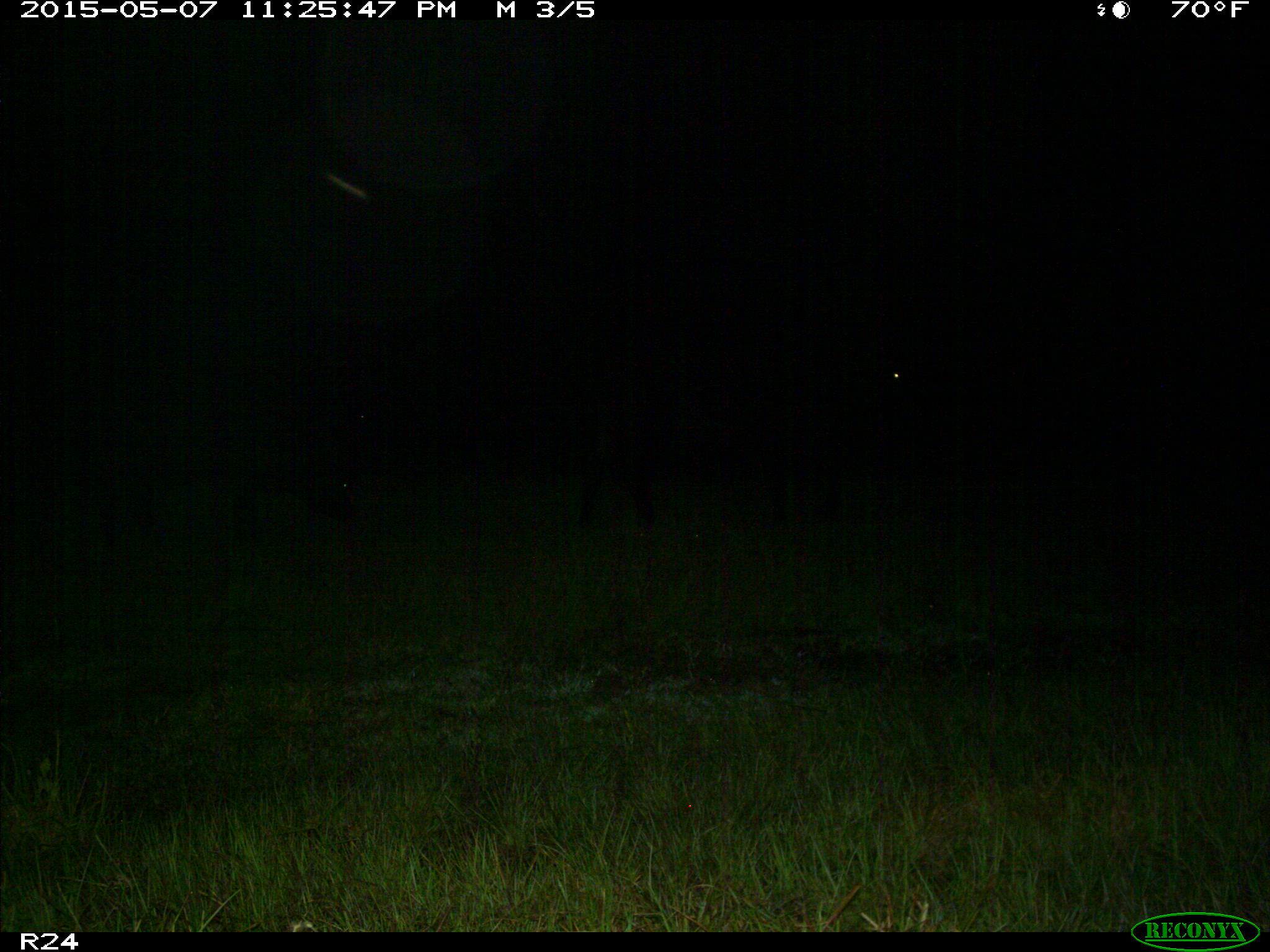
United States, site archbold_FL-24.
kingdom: Animalia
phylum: Chordata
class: Mammalia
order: Artiodactyla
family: Bovidae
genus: Bos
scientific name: Bos taurus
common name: domestic cow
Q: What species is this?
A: Bos taurus (domestic cow).